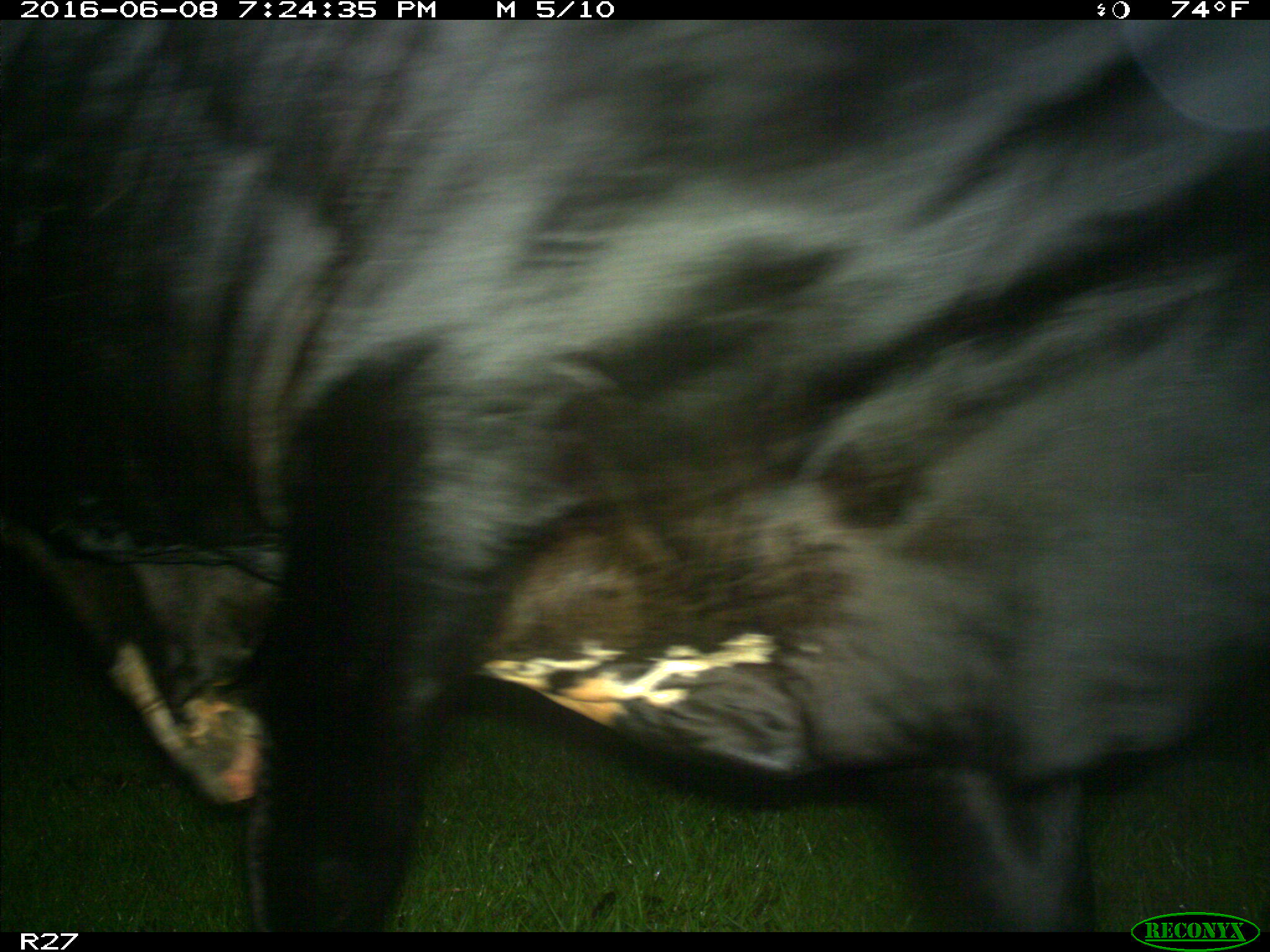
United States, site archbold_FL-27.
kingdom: Animalia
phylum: Chordata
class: Mammalia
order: Artiodactyla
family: Bovidae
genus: Bos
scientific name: Bos taurus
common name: domestic cow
Bos taurus (domestic cow).